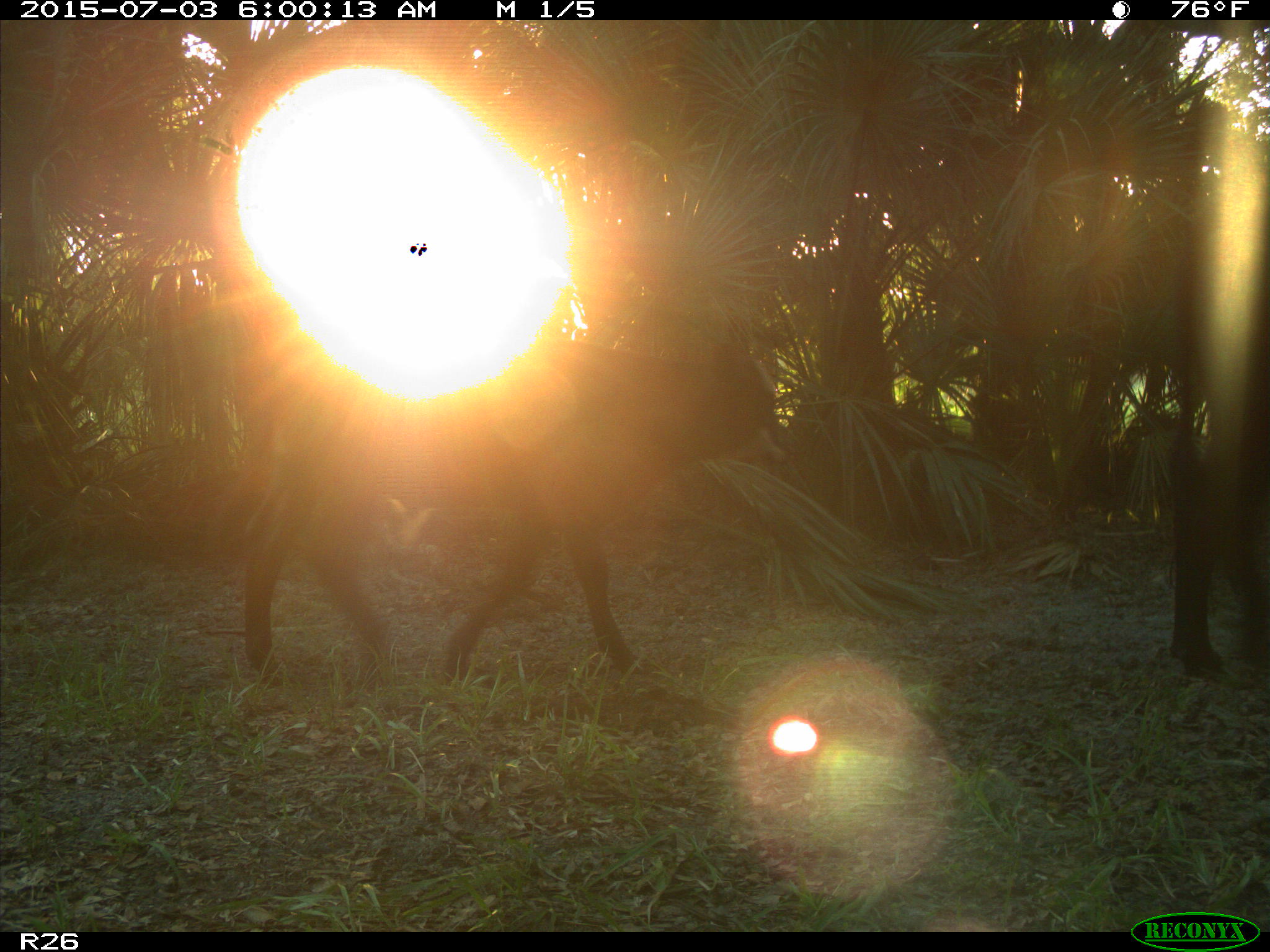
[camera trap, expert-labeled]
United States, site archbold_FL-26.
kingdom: Animalia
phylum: Chordata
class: Mammalia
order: Artiodactyla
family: Bovidae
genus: Bos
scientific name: Bos taurus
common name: domestic cow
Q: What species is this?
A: Bos taurus (domestic cow).